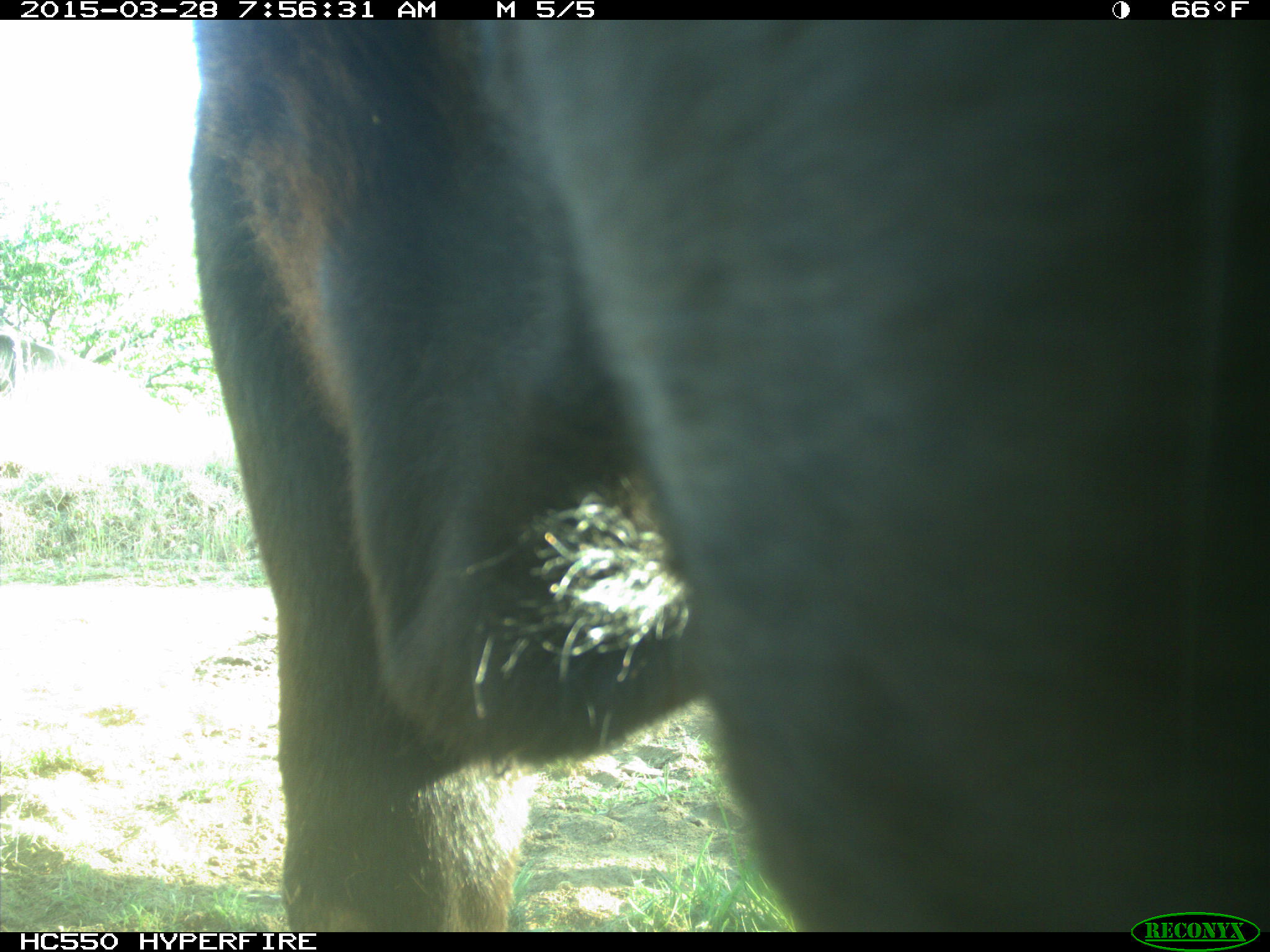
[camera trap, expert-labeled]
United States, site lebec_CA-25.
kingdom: Animalia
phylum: Chordata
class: Mammalia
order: Artiodactyla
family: Bovidae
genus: Bos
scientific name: Bos taurus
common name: domestic cow